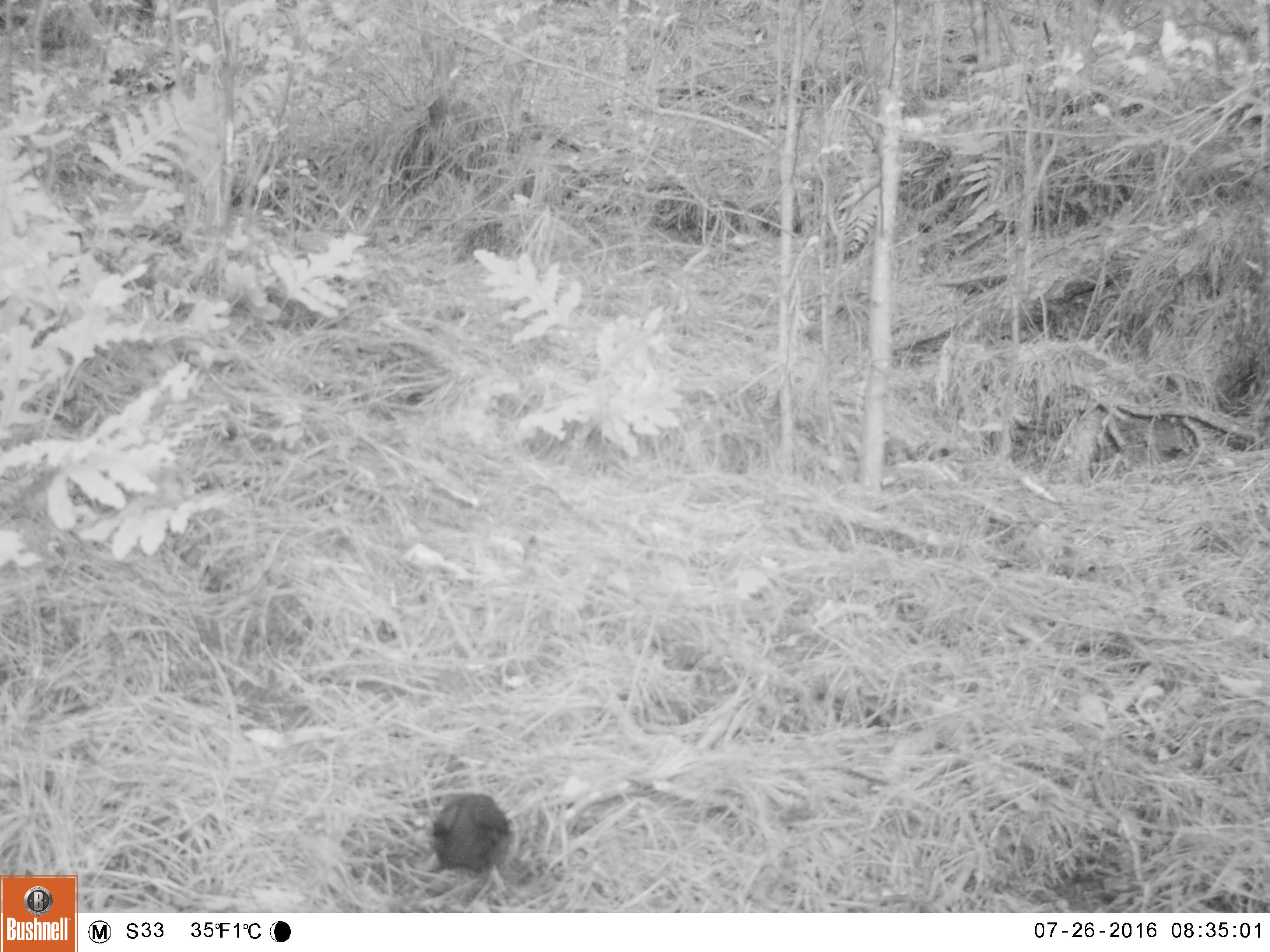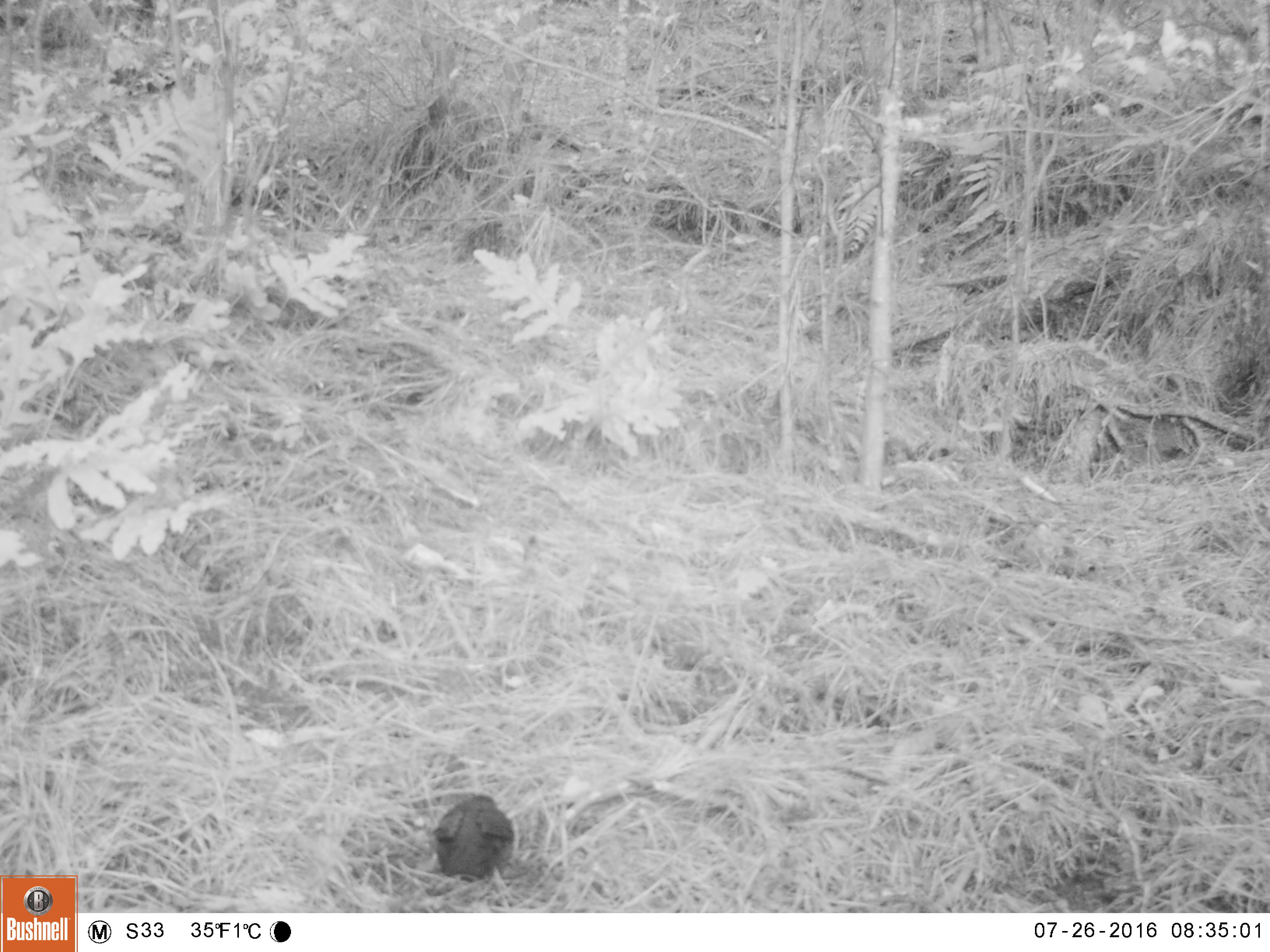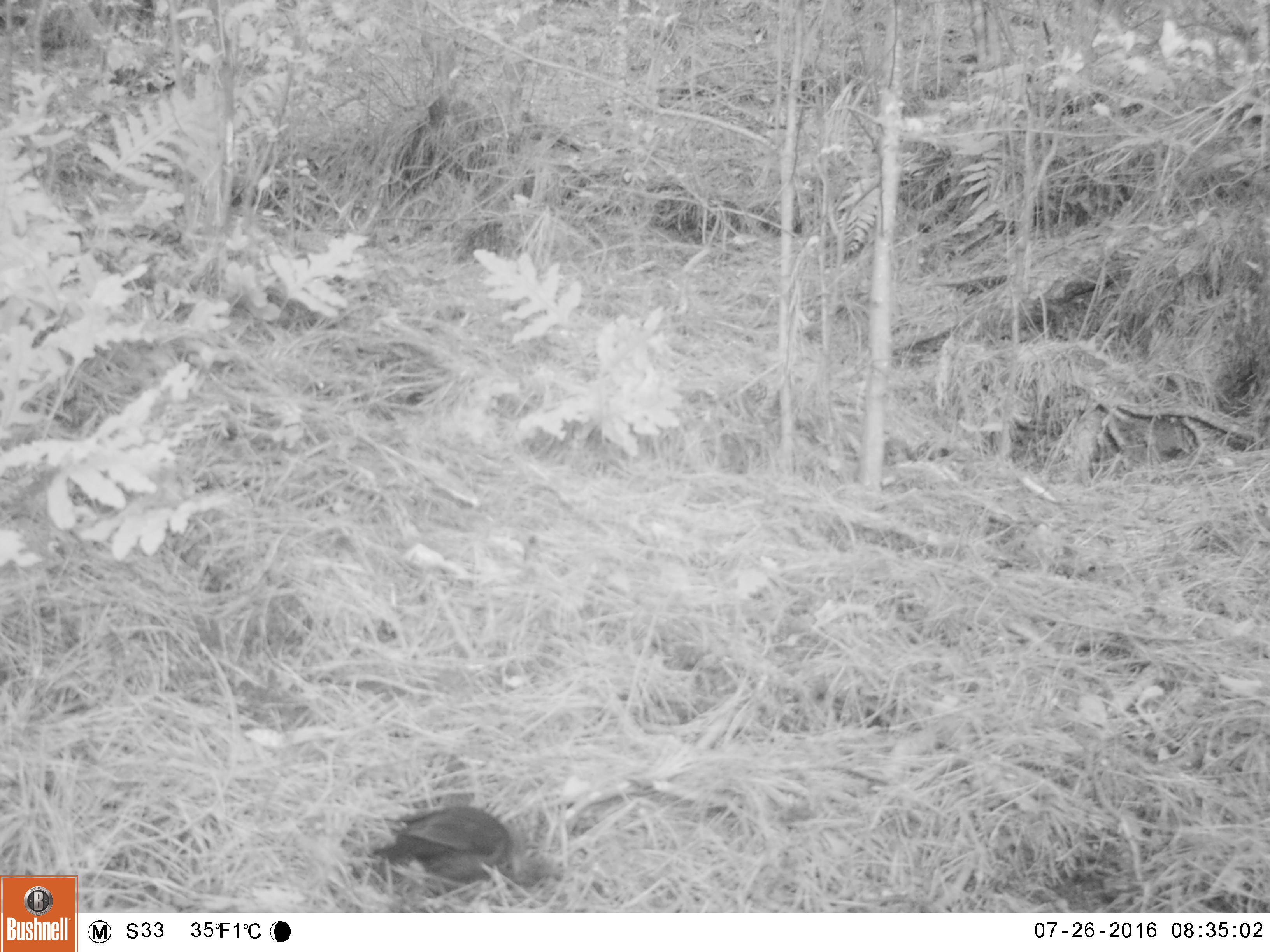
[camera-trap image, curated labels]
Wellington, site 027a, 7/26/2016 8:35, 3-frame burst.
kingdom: Animalia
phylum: Chordata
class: Aves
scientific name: Aves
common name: bird